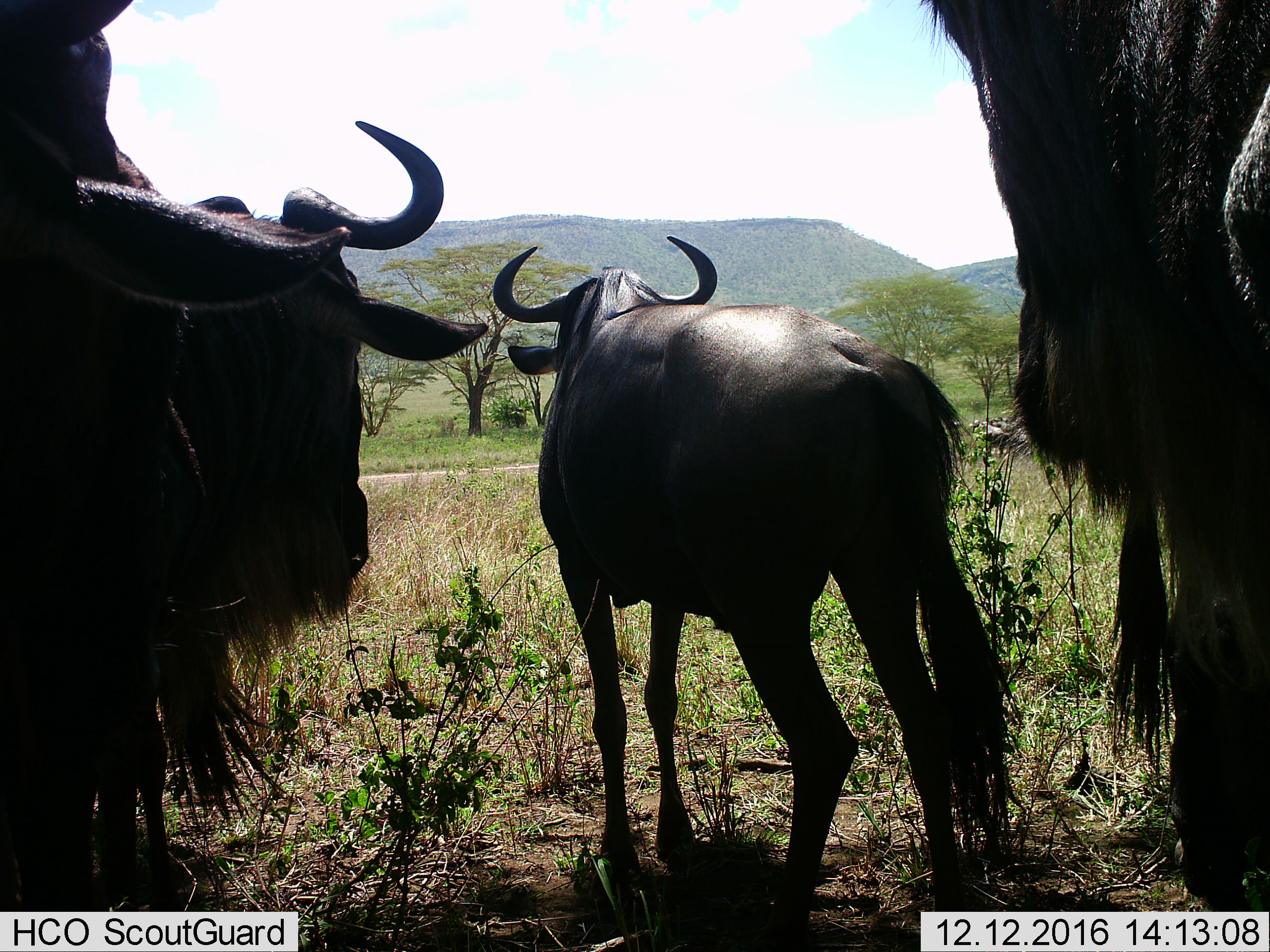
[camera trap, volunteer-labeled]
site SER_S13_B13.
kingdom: Animalia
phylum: Chordata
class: Mammalia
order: Artiodactyla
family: Bovidae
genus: Connochaetes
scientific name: Connochaetes taurinus taurinus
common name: blue wildebeest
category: wildebeestblue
Wildebeestblue (blue wildebeest) (Connochaetes taurinus taurinus), count 4. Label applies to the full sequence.